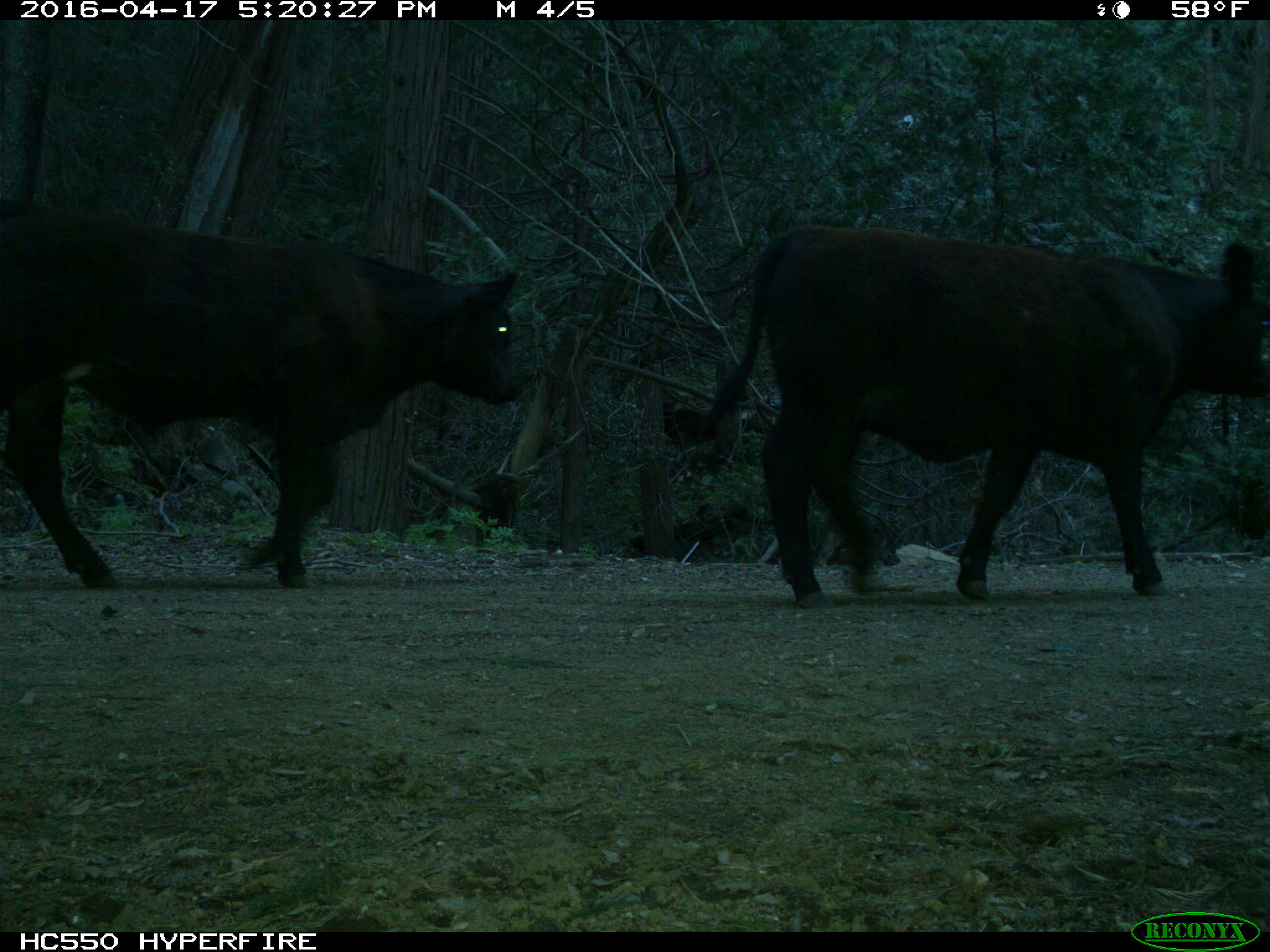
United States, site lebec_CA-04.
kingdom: Animalia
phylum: Chordata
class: Mammalia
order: Artiodactyla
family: Bovidae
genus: Bos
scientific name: Bos taurus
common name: domestic cow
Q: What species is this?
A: Bos taurus (domestic cow).